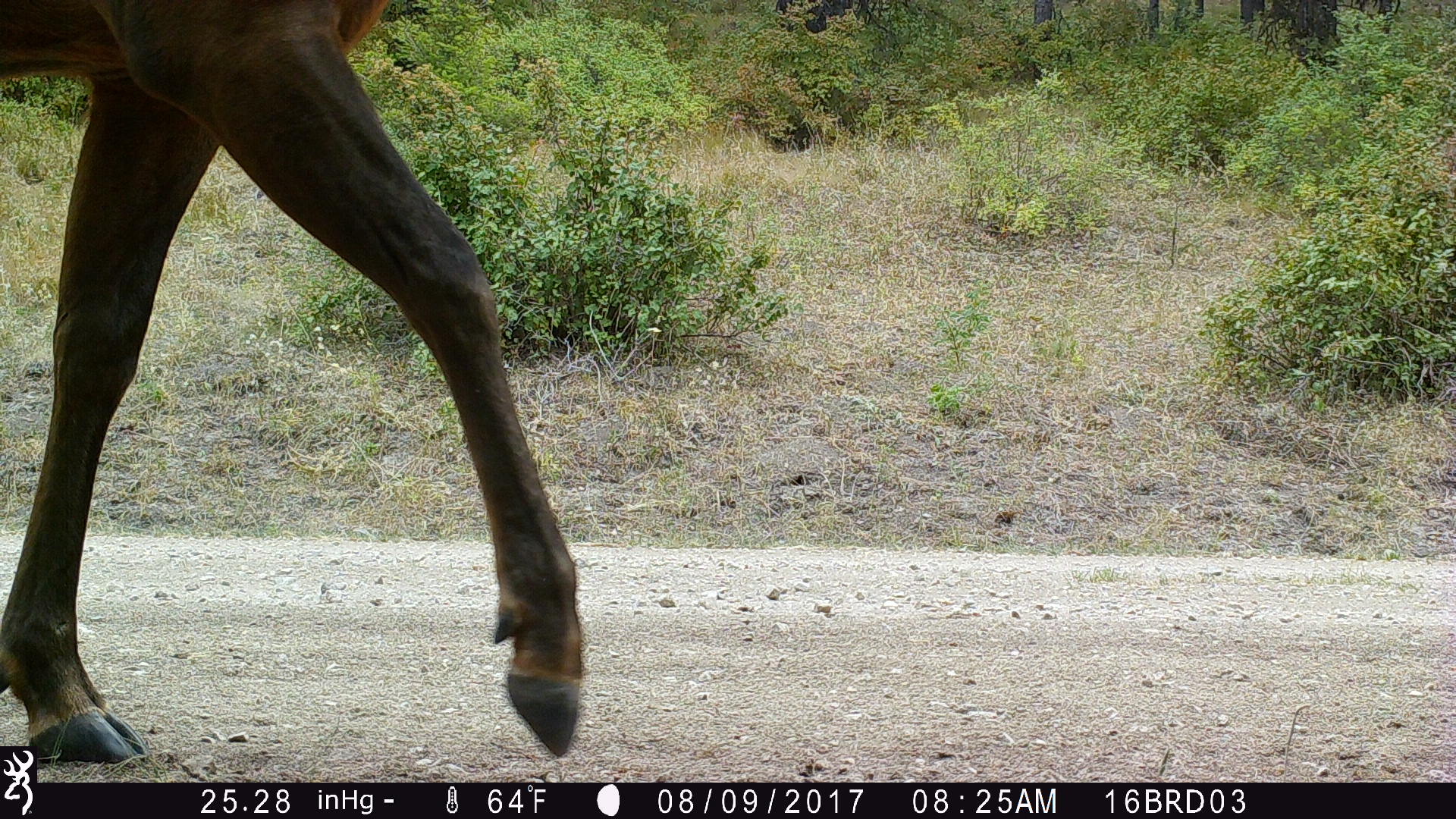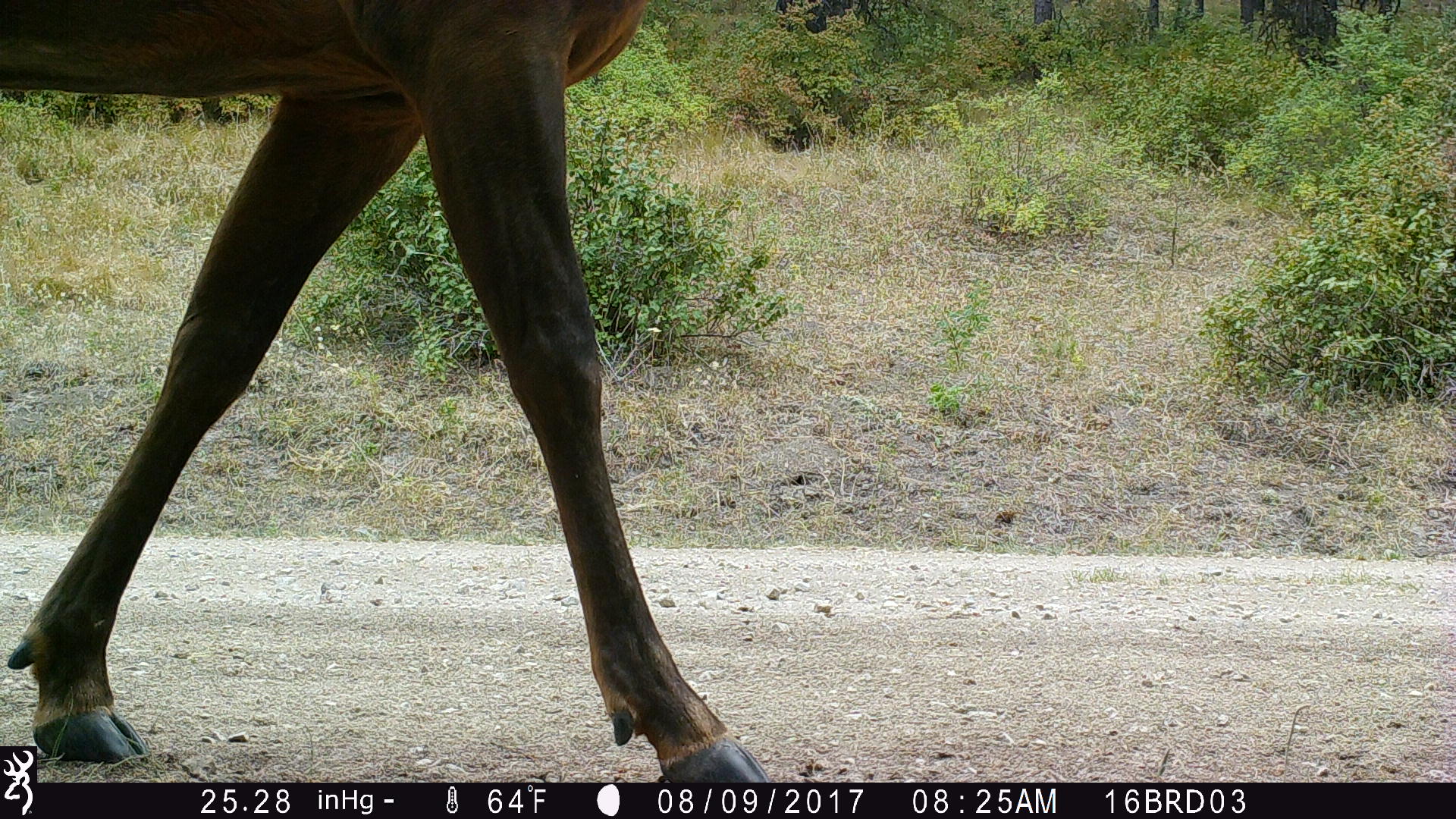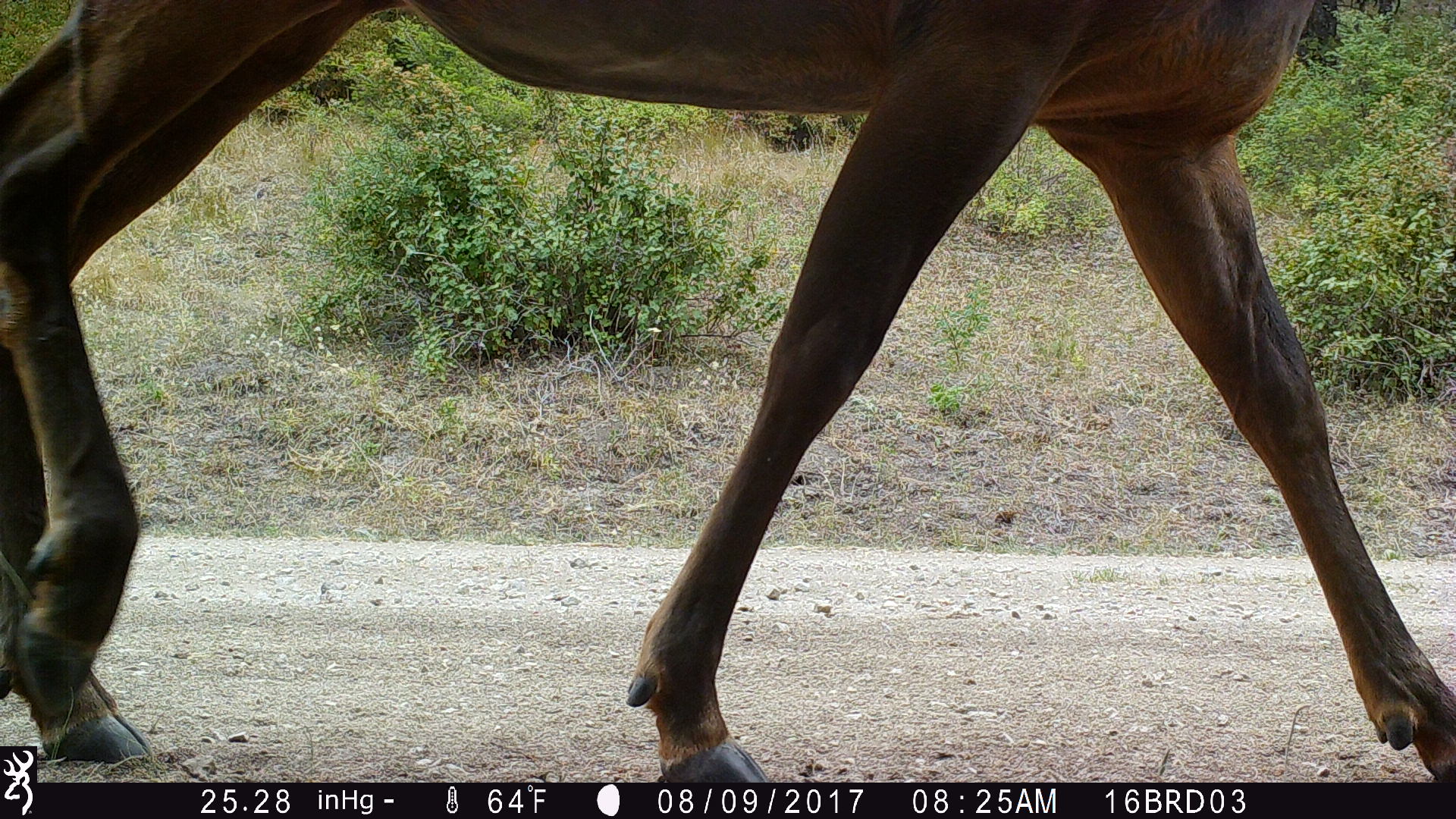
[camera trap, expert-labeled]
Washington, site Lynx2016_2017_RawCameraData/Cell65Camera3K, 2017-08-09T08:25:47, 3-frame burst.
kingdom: Animalia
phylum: Chordata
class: Mammalia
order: Artiodactyla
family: Cervidae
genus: Cervus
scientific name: Cervus canadensis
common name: elk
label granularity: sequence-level